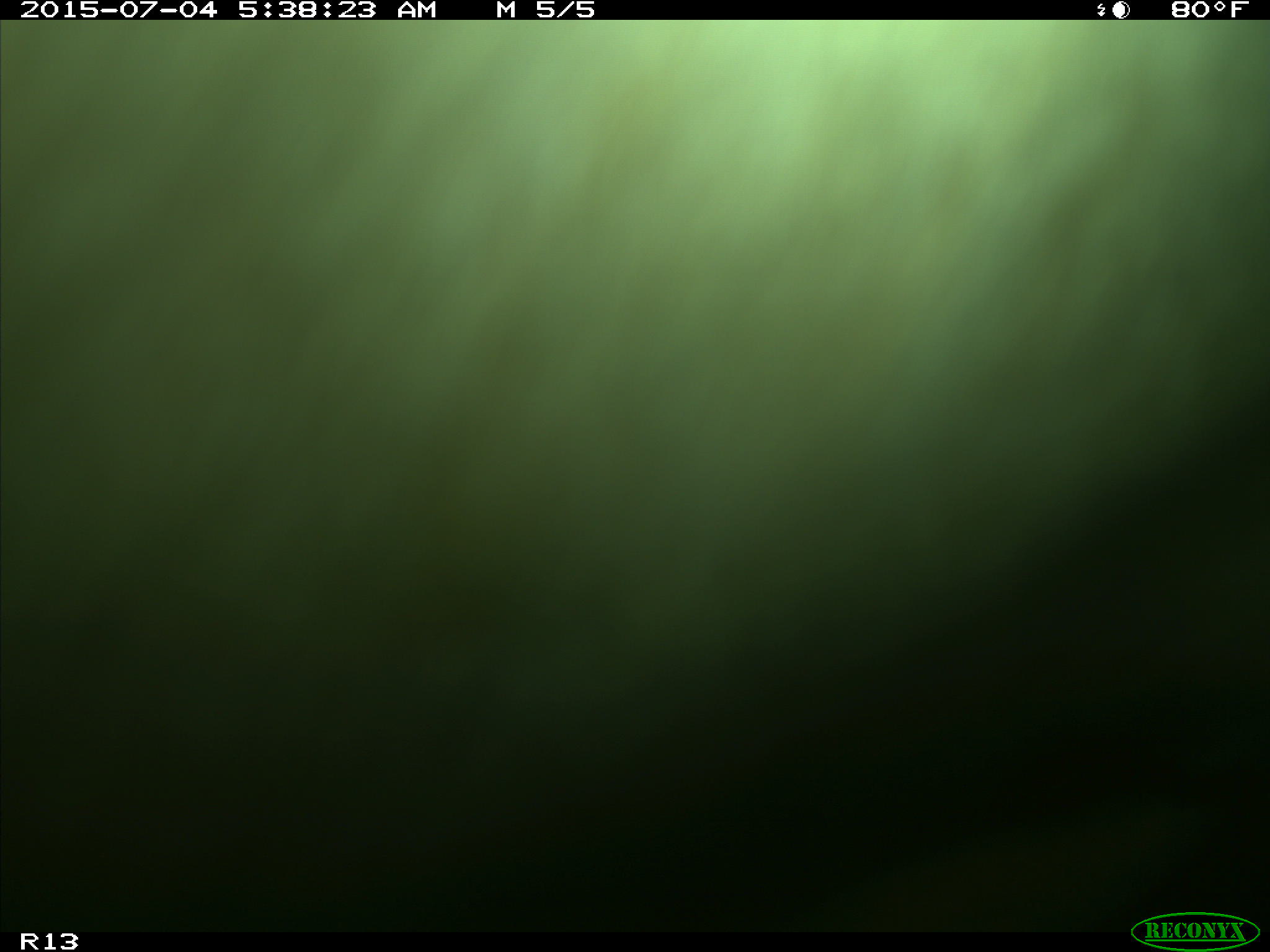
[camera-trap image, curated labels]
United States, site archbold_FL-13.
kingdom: Animalia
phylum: Chordata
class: Mammalia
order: Artiodactyla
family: Bovidae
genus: Bos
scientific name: Bos taurus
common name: domestic cow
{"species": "Bos taurus (domestic cow)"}